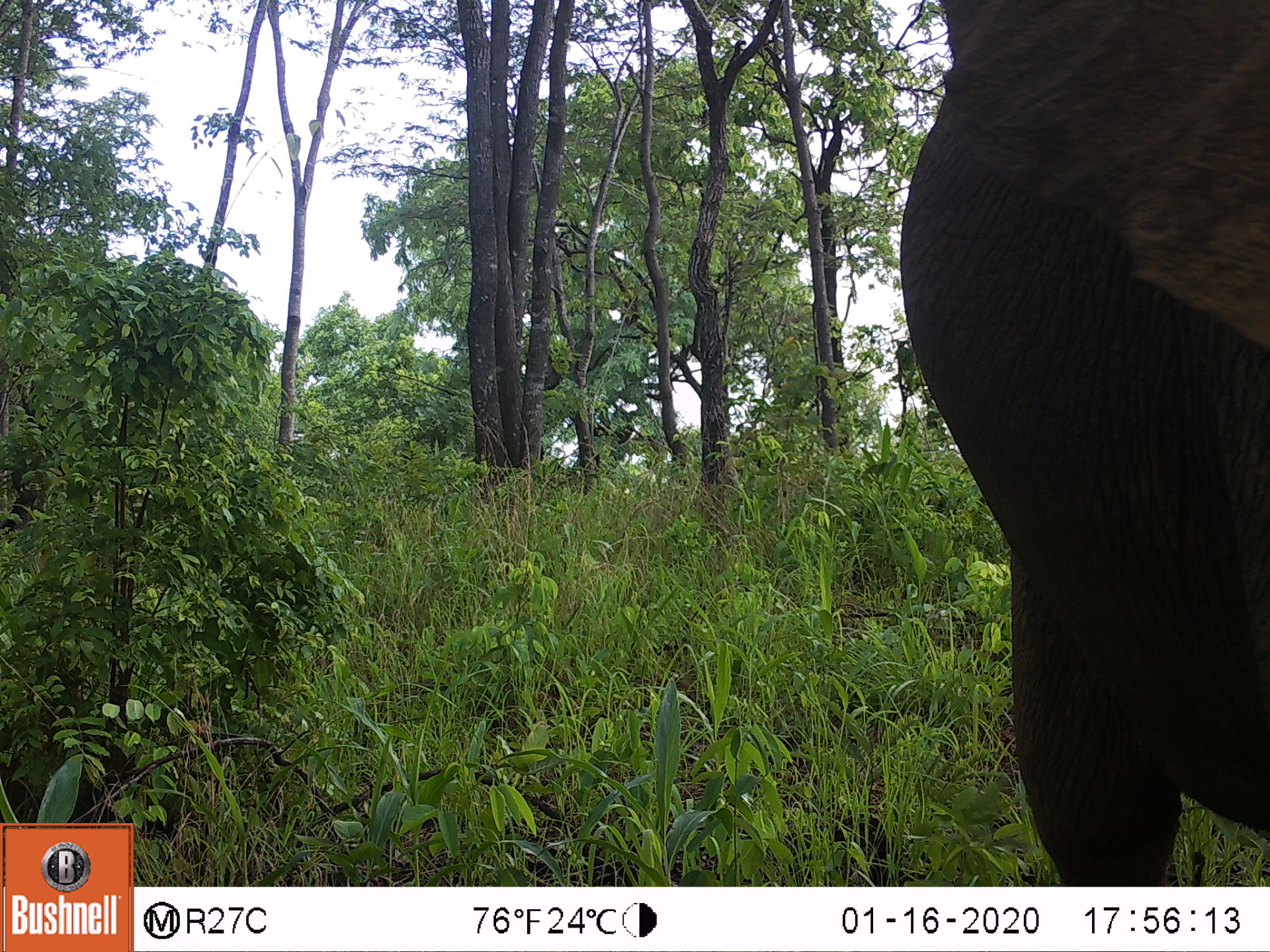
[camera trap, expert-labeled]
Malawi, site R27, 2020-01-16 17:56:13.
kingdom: Animalia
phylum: Chordata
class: Mammalia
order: Proboscidea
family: Elephantidae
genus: Loxodonta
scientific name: Loxodonta africana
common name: african savanna elephant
African savanna elephant (Loxodonta africana), count 1.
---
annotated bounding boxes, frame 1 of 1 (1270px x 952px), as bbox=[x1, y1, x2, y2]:
african savanna elephant: bbox=[889, 0, 1269, 883]